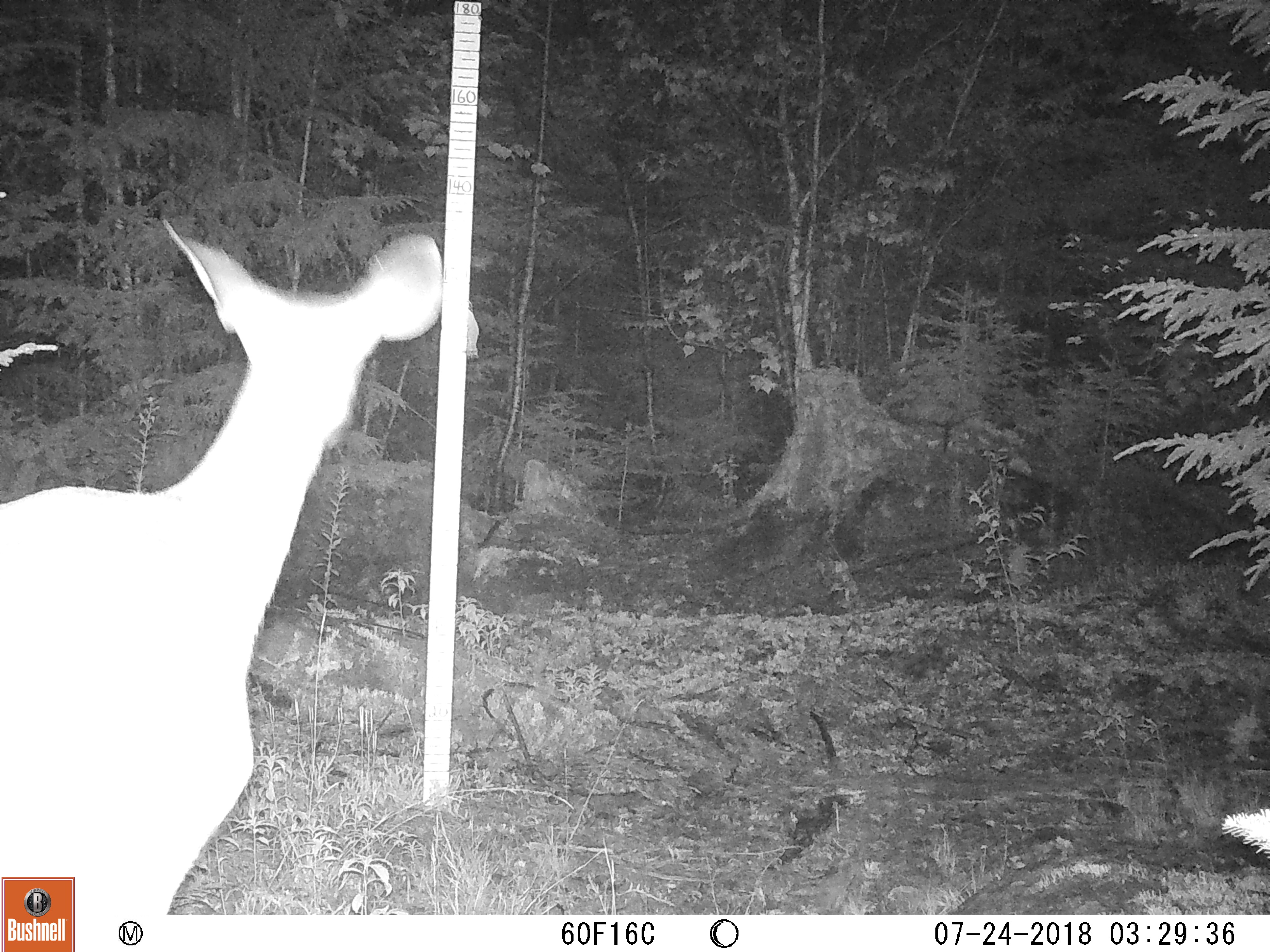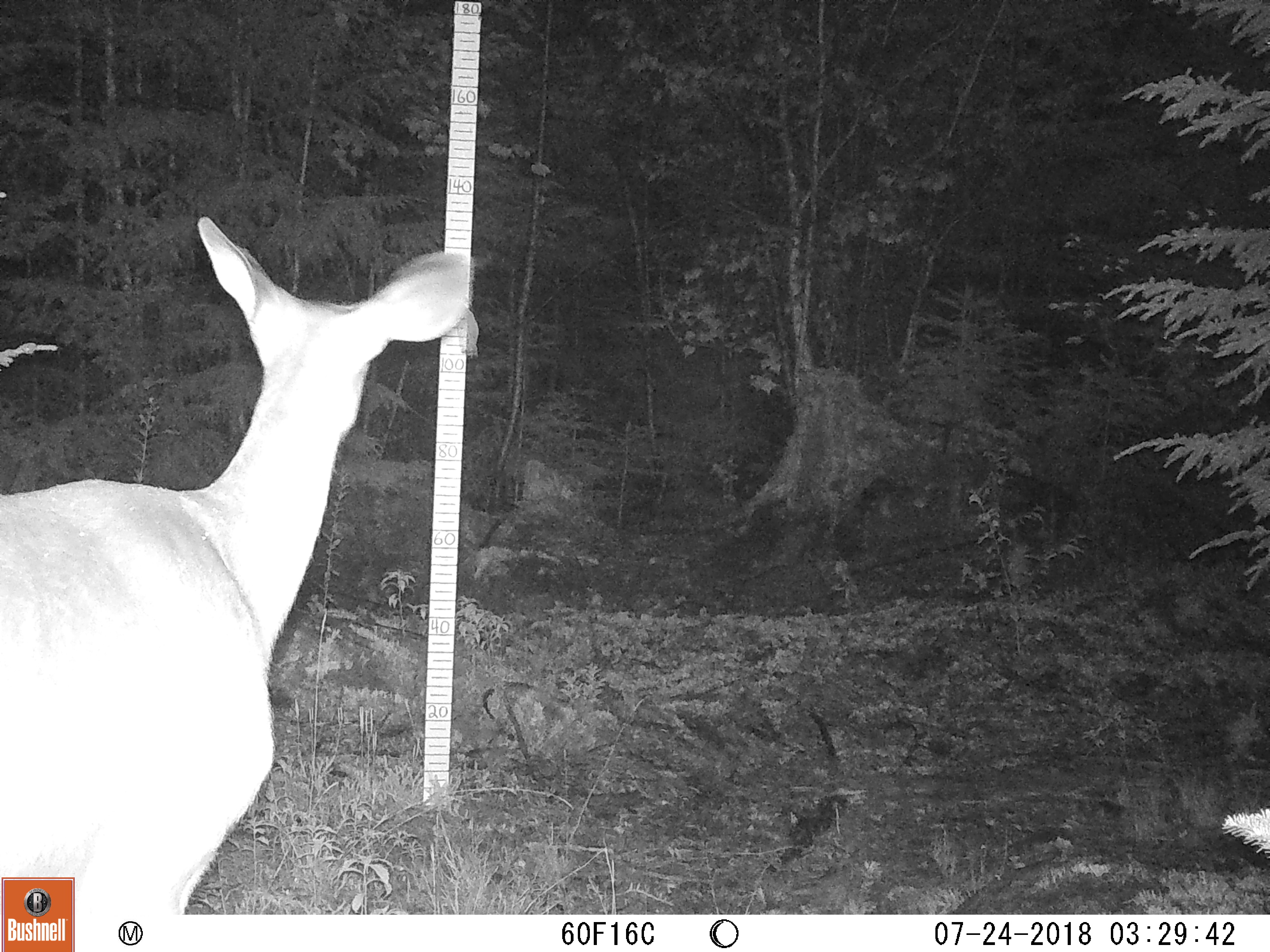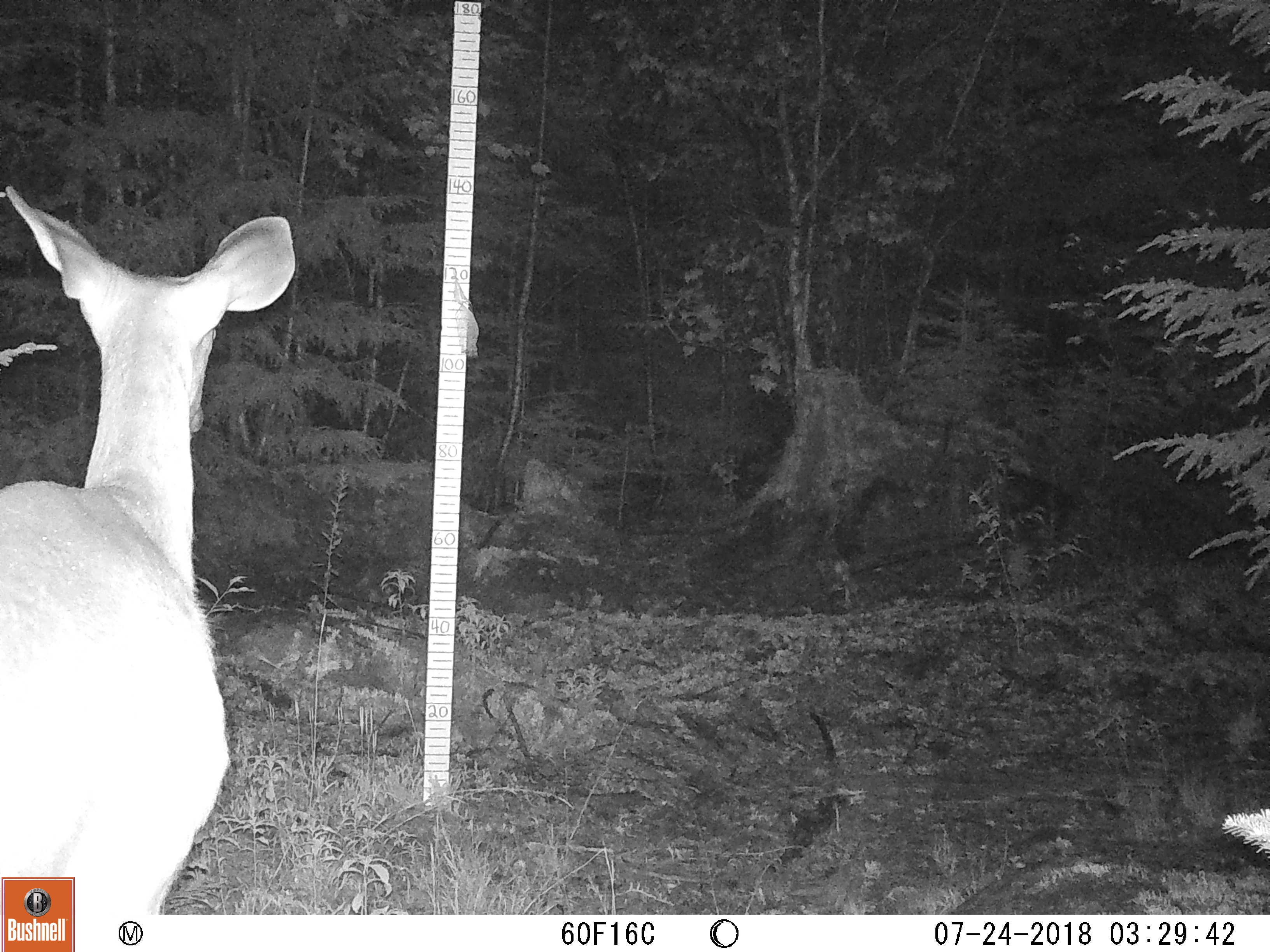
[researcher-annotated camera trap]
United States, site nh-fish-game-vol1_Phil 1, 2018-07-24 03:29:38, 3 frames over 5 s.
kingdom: Animalia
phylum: Chordata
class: Mammalia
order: Artiodactyla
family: Cervidae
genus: Odocoileus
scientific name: Odocoileus virginianus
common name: white-tailed deer